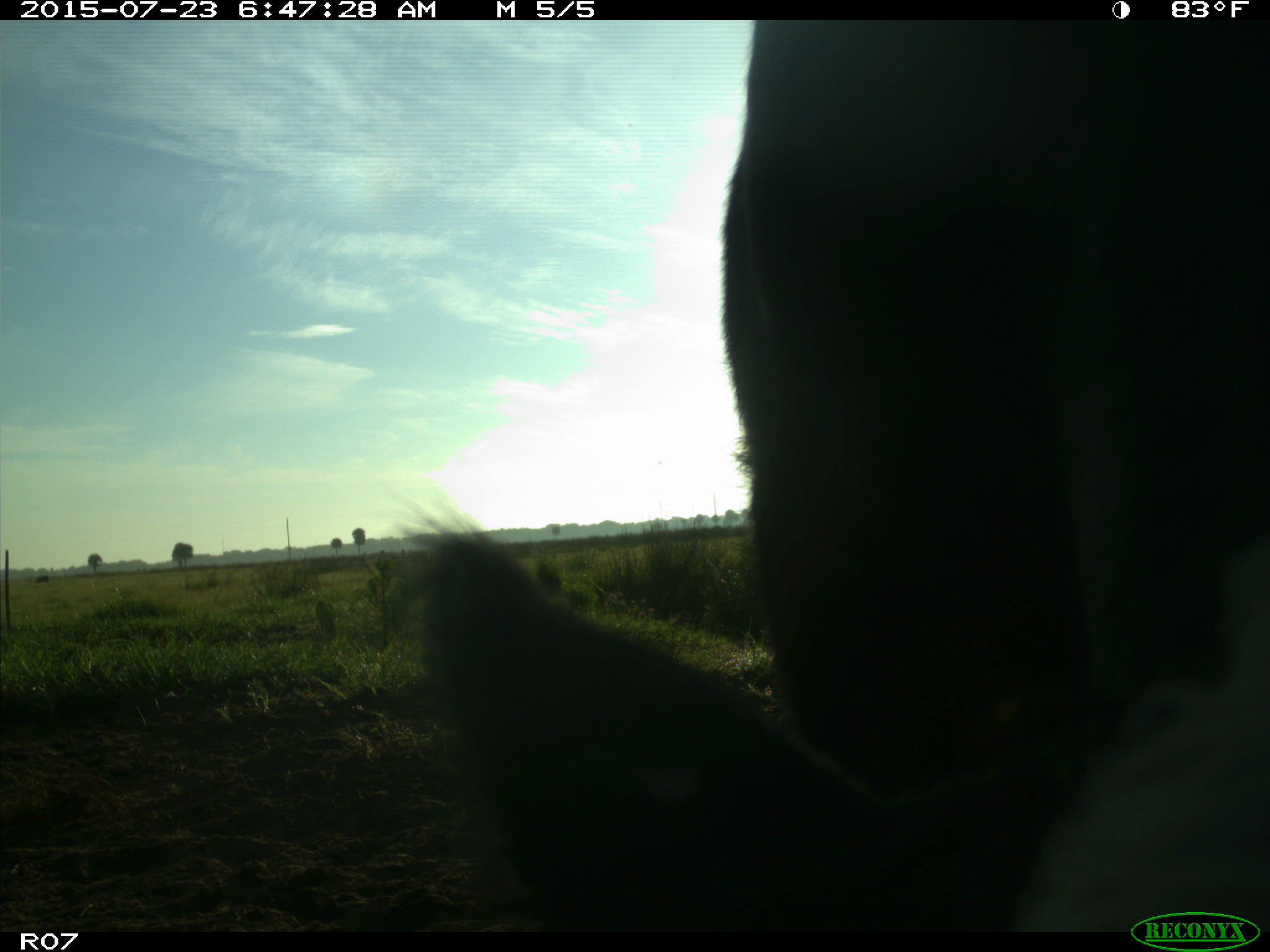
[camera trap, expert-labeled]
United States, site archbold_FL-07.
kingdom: Animalia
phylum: Chordata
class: Mammalia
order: Artiodactyla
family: Bovidae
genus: Bos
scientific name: Bos taurus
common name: domestic cow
Bos taurus (domestic cow).